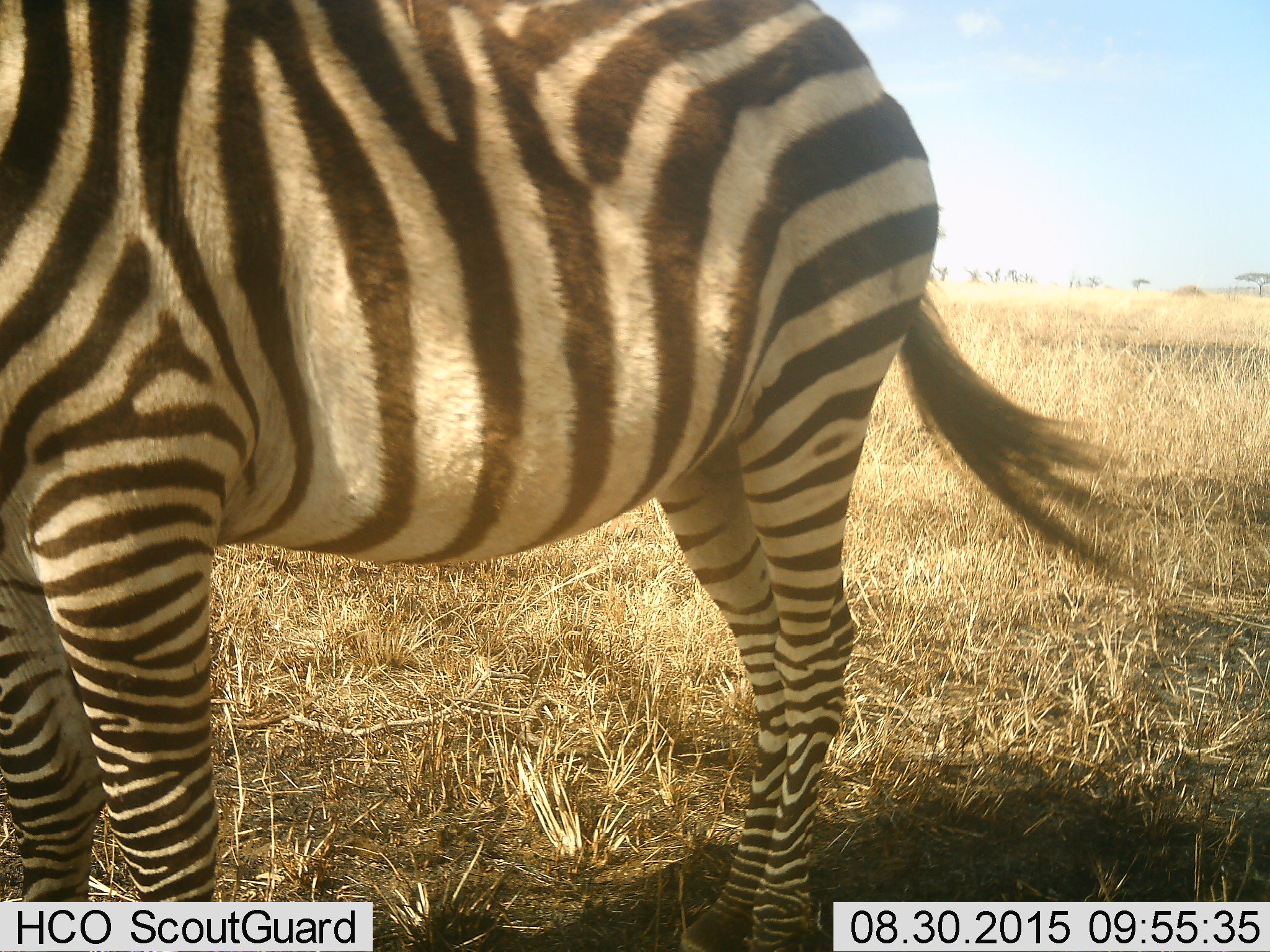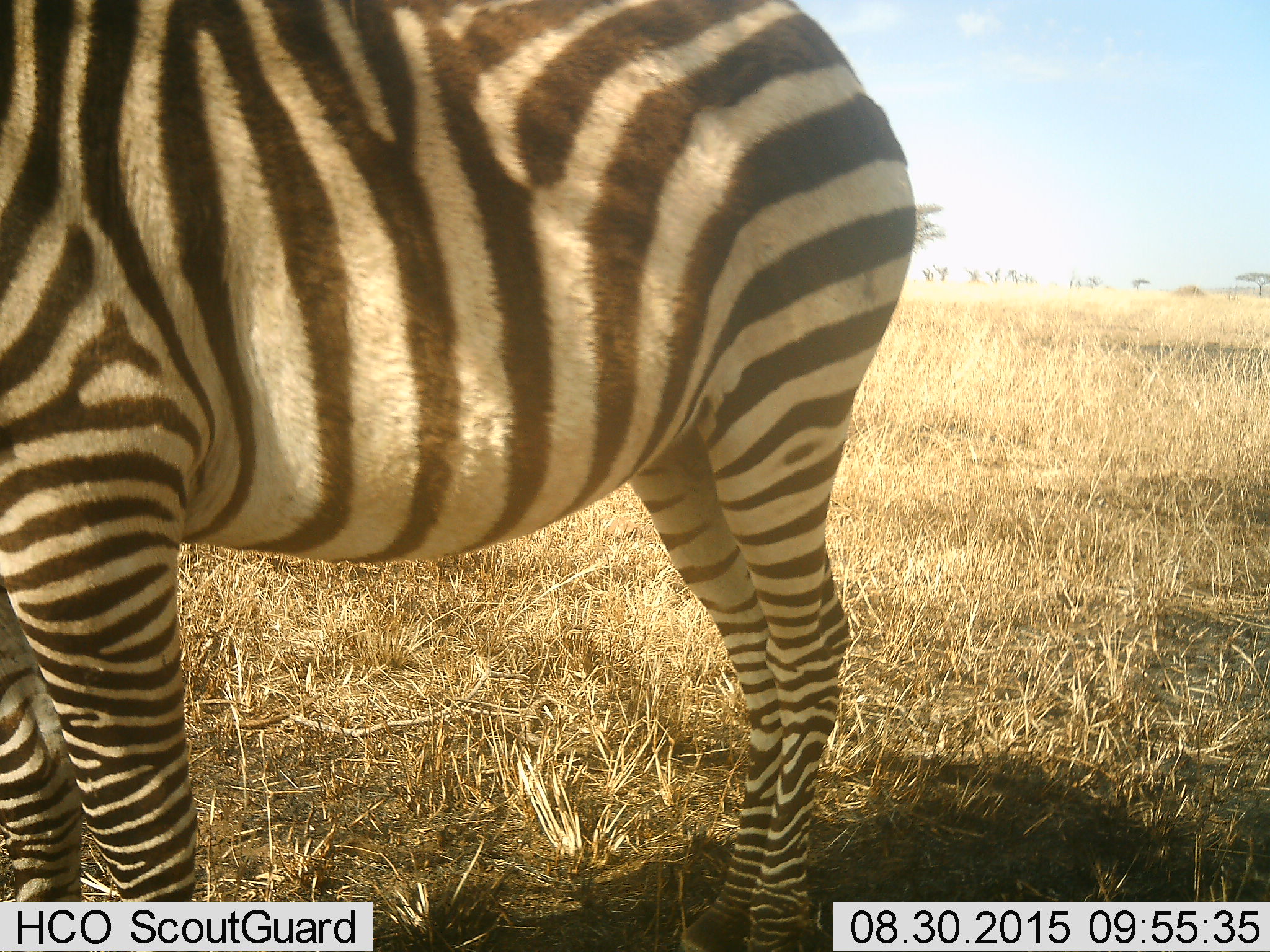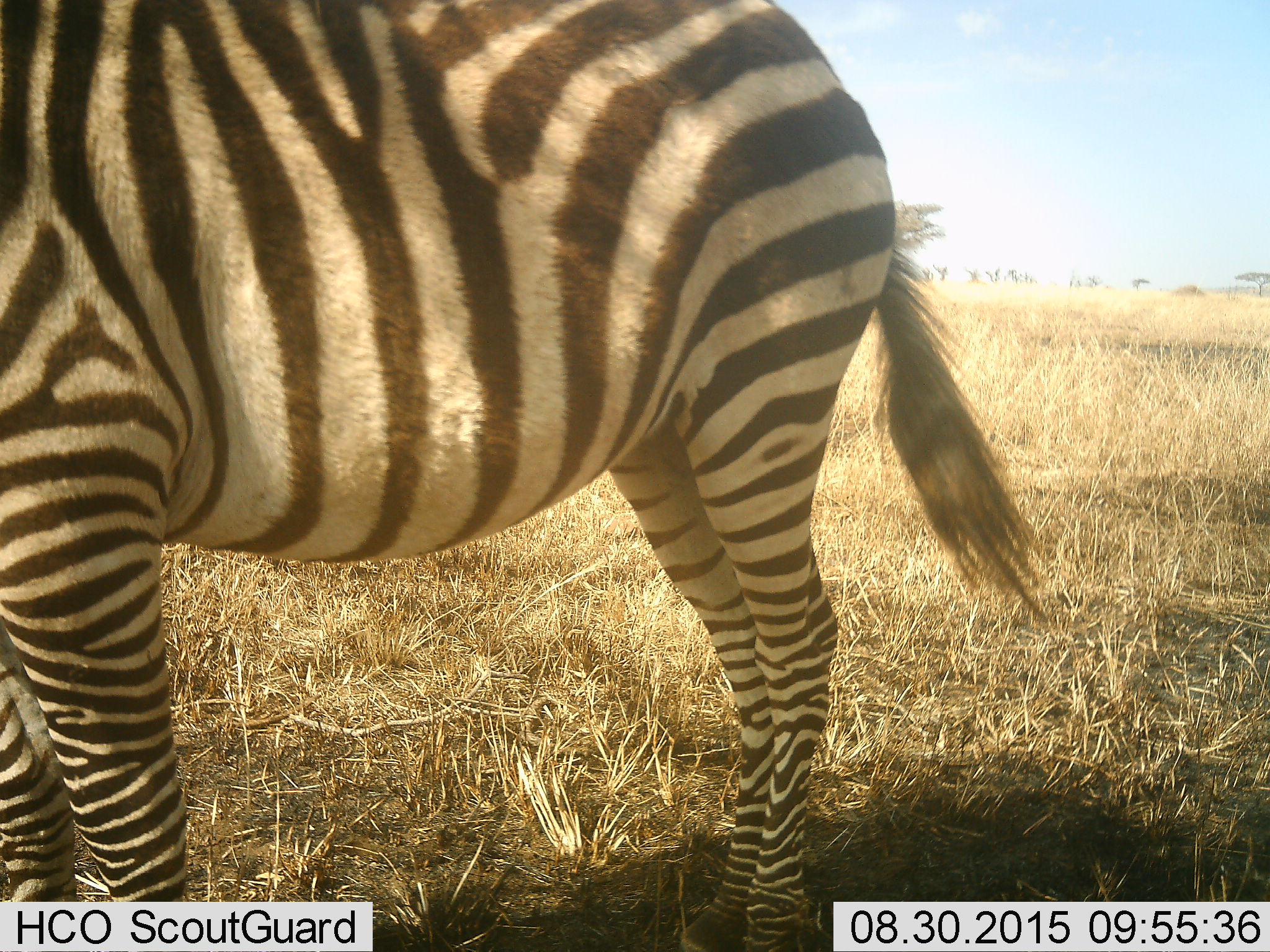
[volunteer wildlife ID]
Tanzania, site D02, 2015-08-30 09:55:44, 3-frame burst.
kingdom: Animalia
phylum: Chordata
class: Mammalia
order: Perissodactyla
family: Equidae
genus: Equus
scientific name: Equus quagga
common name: plains zebra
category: zebra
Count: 1.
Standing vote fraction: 100%.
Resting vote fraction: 6%.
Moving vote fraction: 0%.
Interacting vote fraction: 0%.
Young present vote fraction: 0%.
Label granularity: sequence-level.